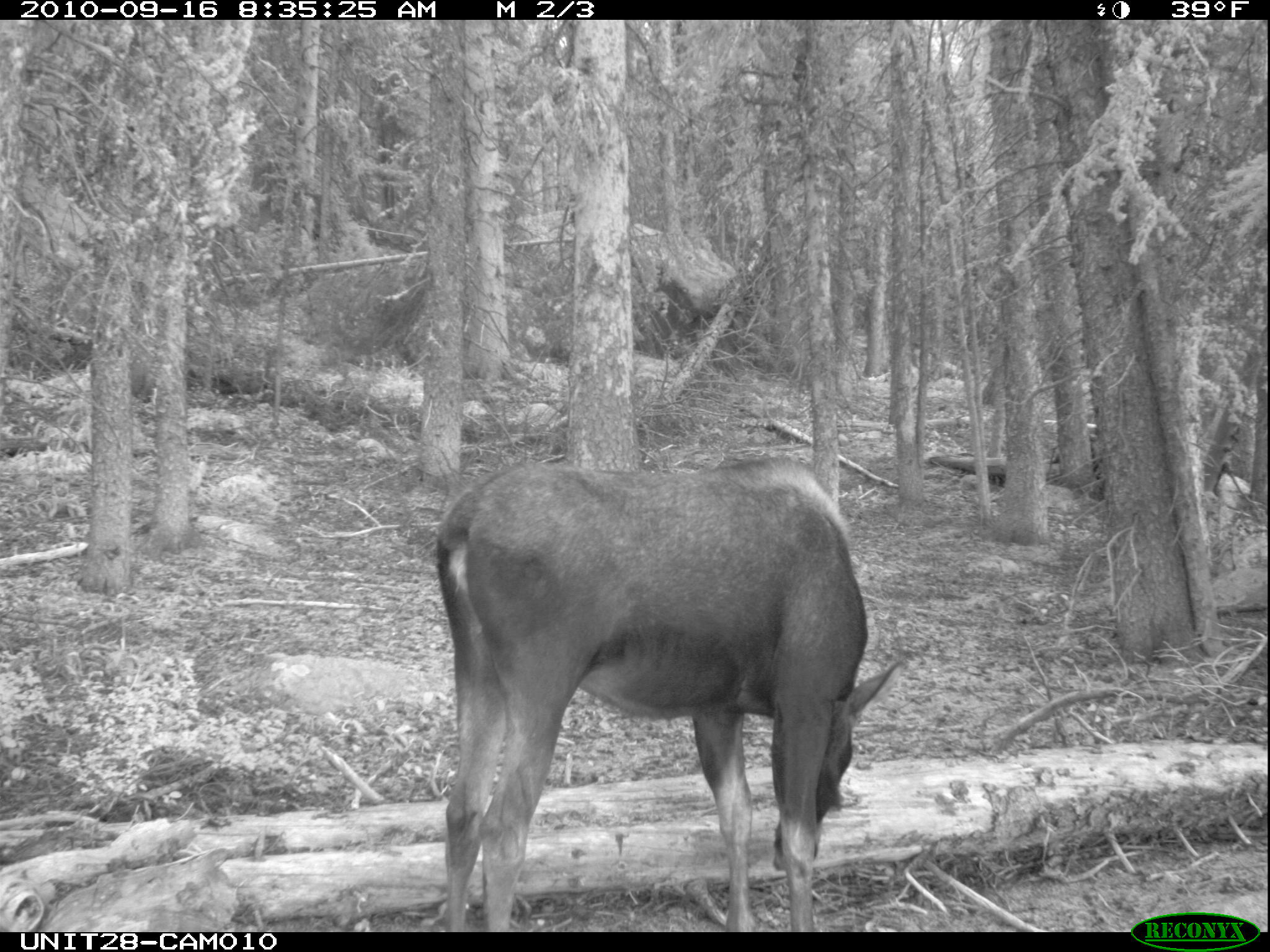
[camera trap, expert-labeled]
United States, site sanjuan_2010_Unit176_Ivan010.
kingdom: Animalia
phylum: Chordata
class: Mammalia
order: Artiodactyla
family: Cervidae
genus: Alces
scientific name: Alces alces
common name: moose